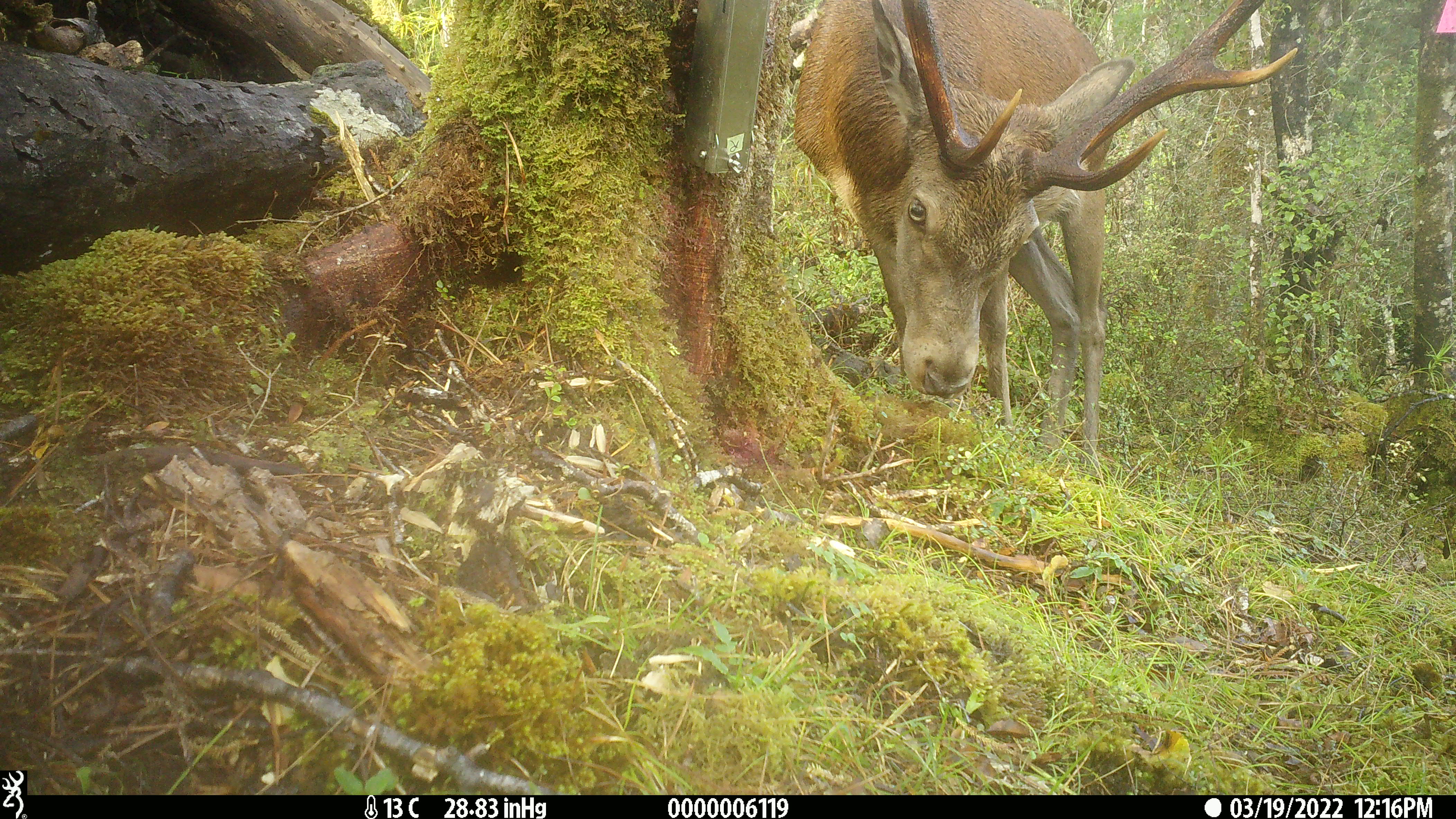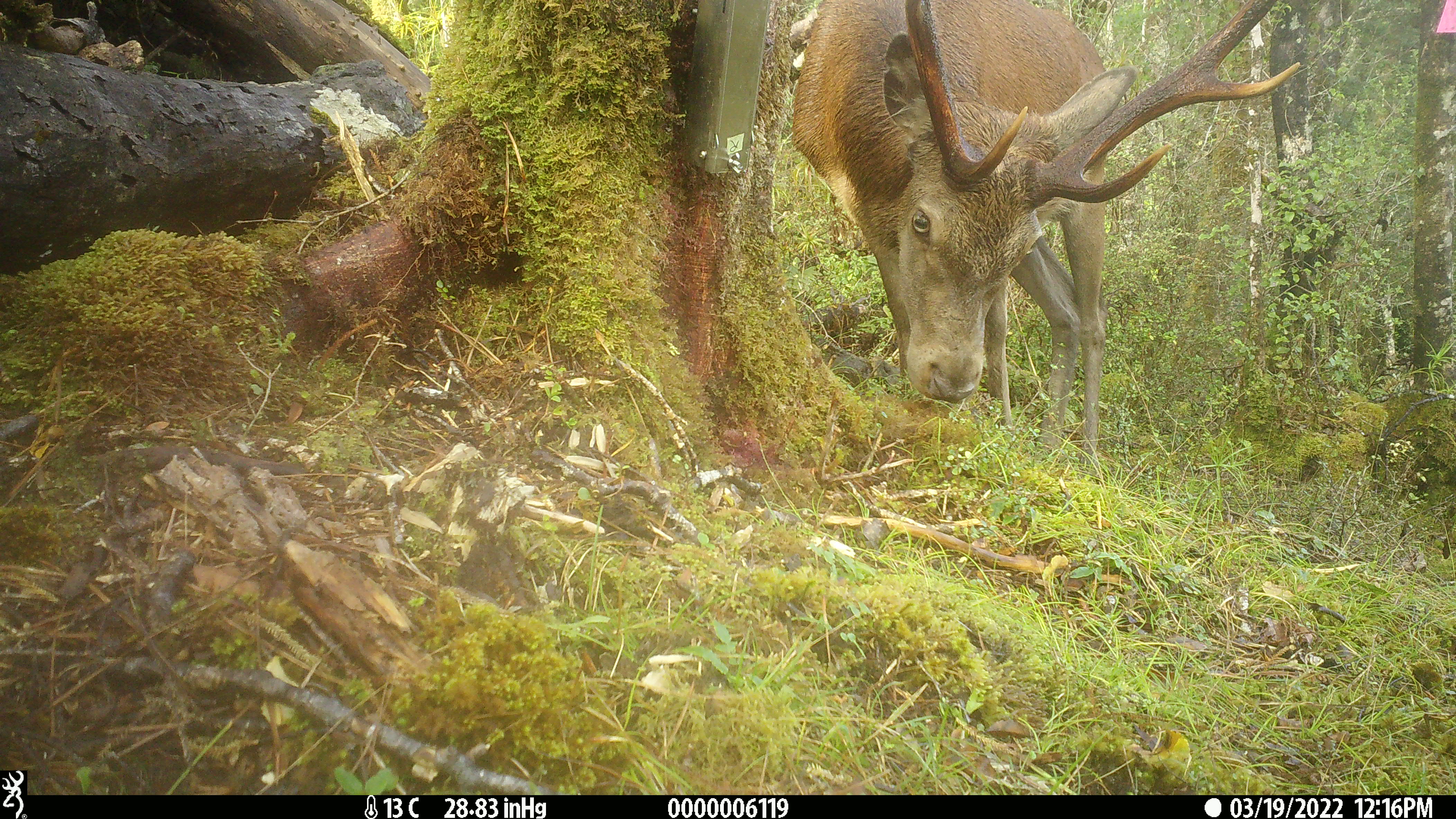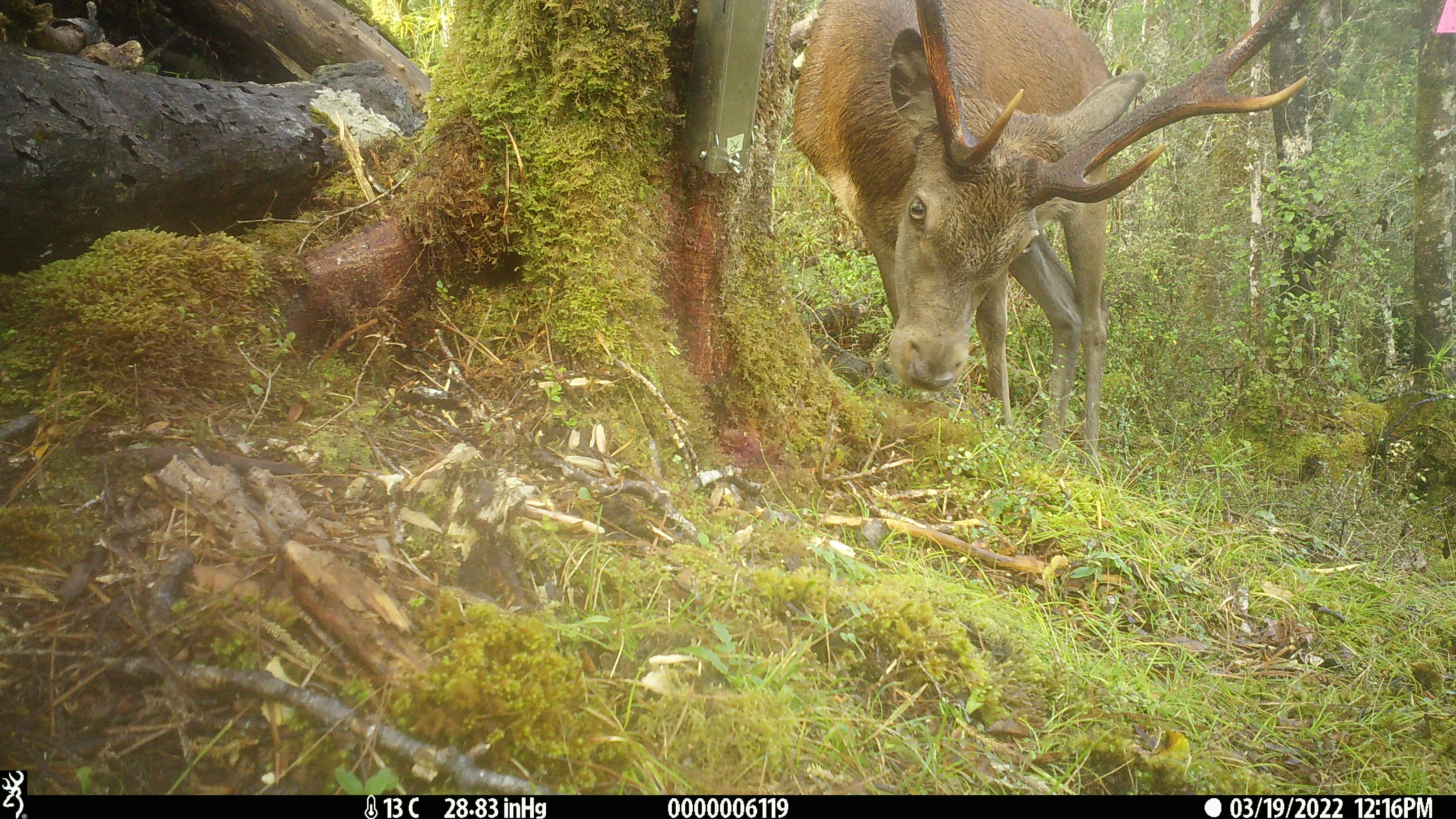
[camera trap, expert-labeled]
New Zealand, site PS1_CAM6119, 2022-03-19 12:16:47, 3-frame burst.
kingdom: Animalia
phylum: Chordata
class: Mammalia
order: Artiodactyla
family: Cervidae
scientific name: Cervidae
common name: deer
Deer (Cervidae).